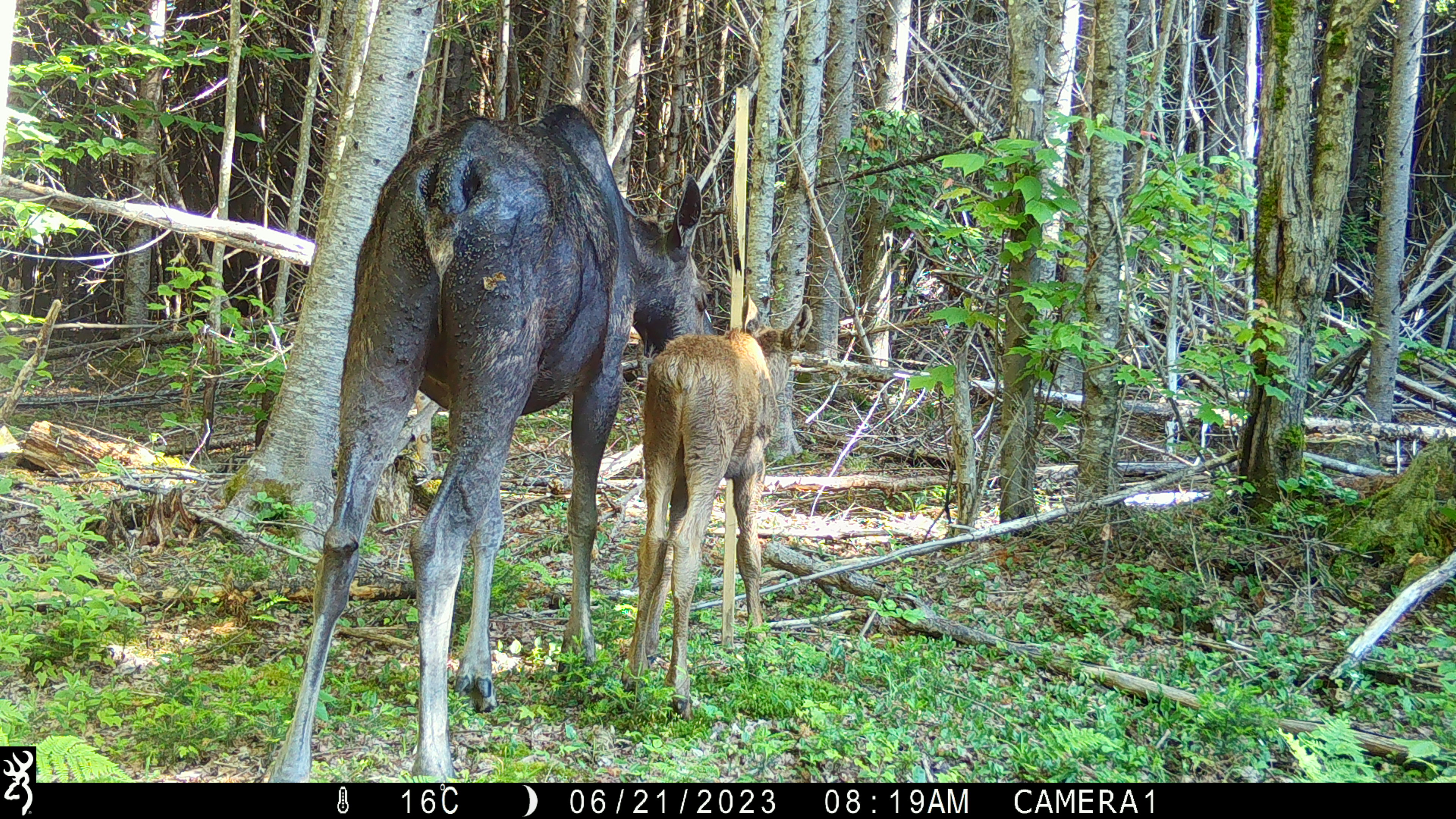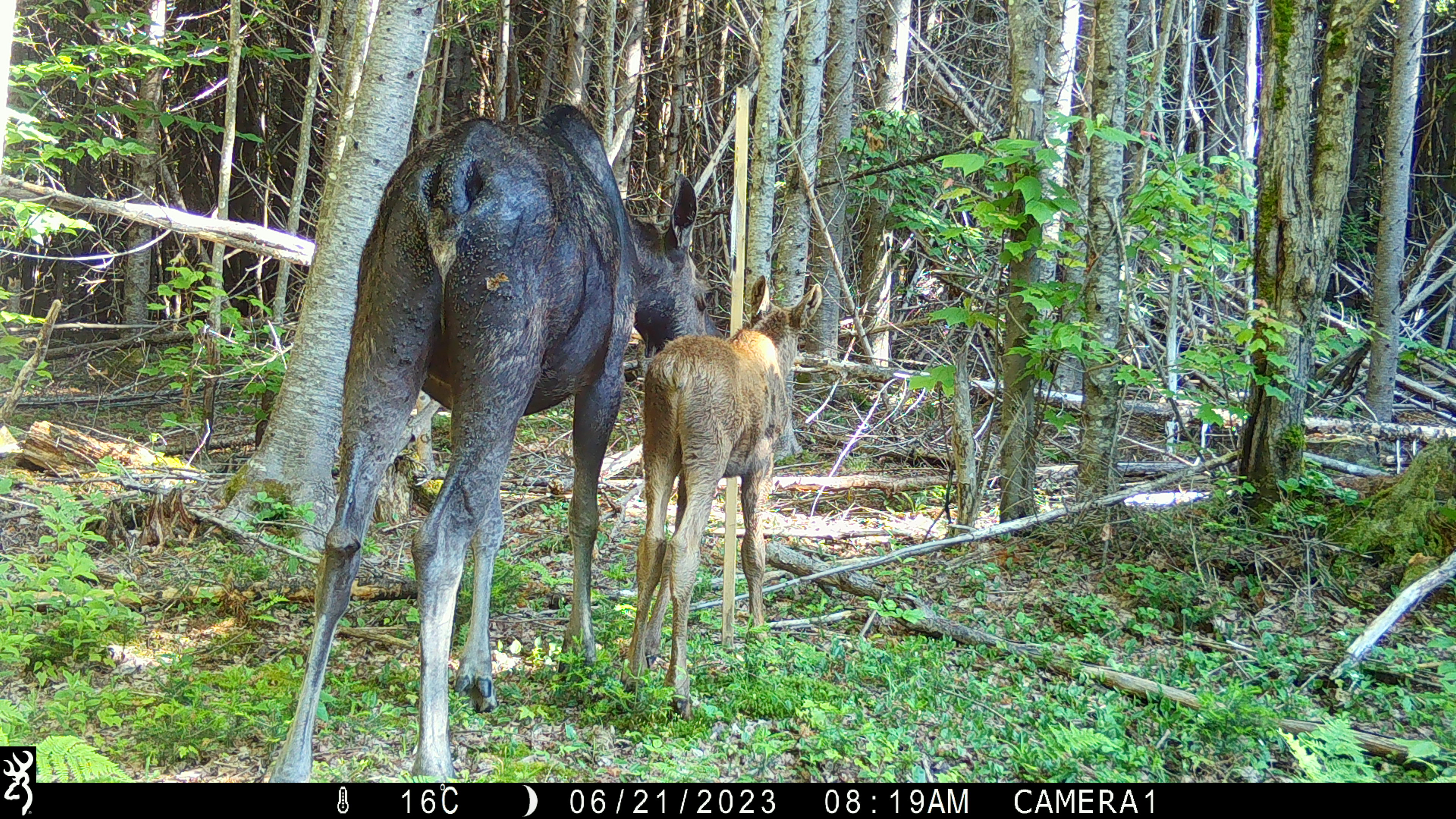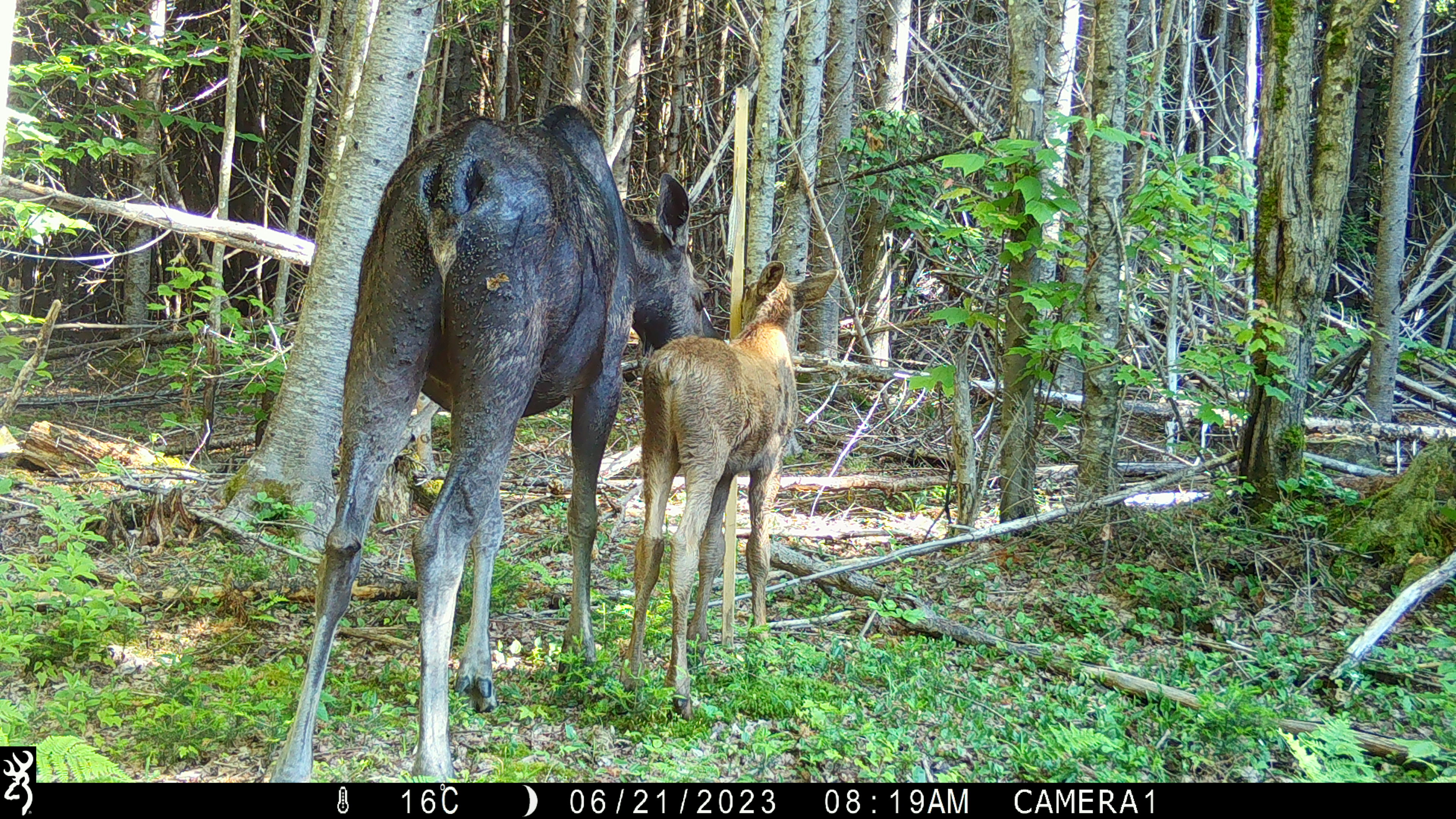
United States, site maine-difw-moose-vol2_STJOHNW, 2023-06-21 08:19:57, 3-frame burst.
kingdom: Animalia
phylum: Chordata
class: Mammalia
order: Artiodactyla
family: Cervidae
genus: Alces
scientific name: Alces alces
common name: moose